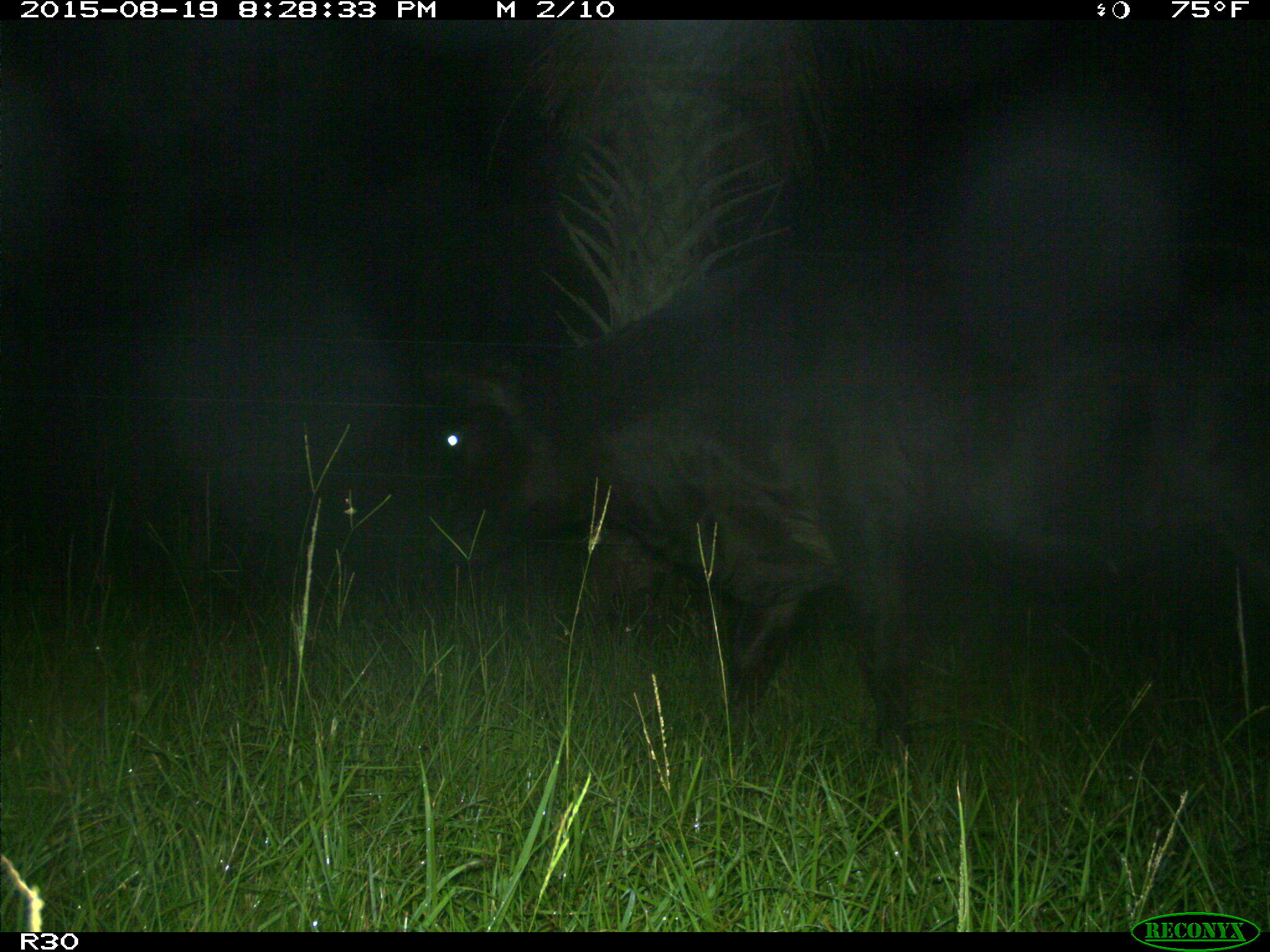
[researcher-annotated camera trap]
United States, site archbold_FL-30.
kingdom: Animalia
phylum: Chordata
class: Mammalia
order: Artiodactyla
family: Bovidae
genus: Bos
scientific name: Bos taurus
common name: domestic cow